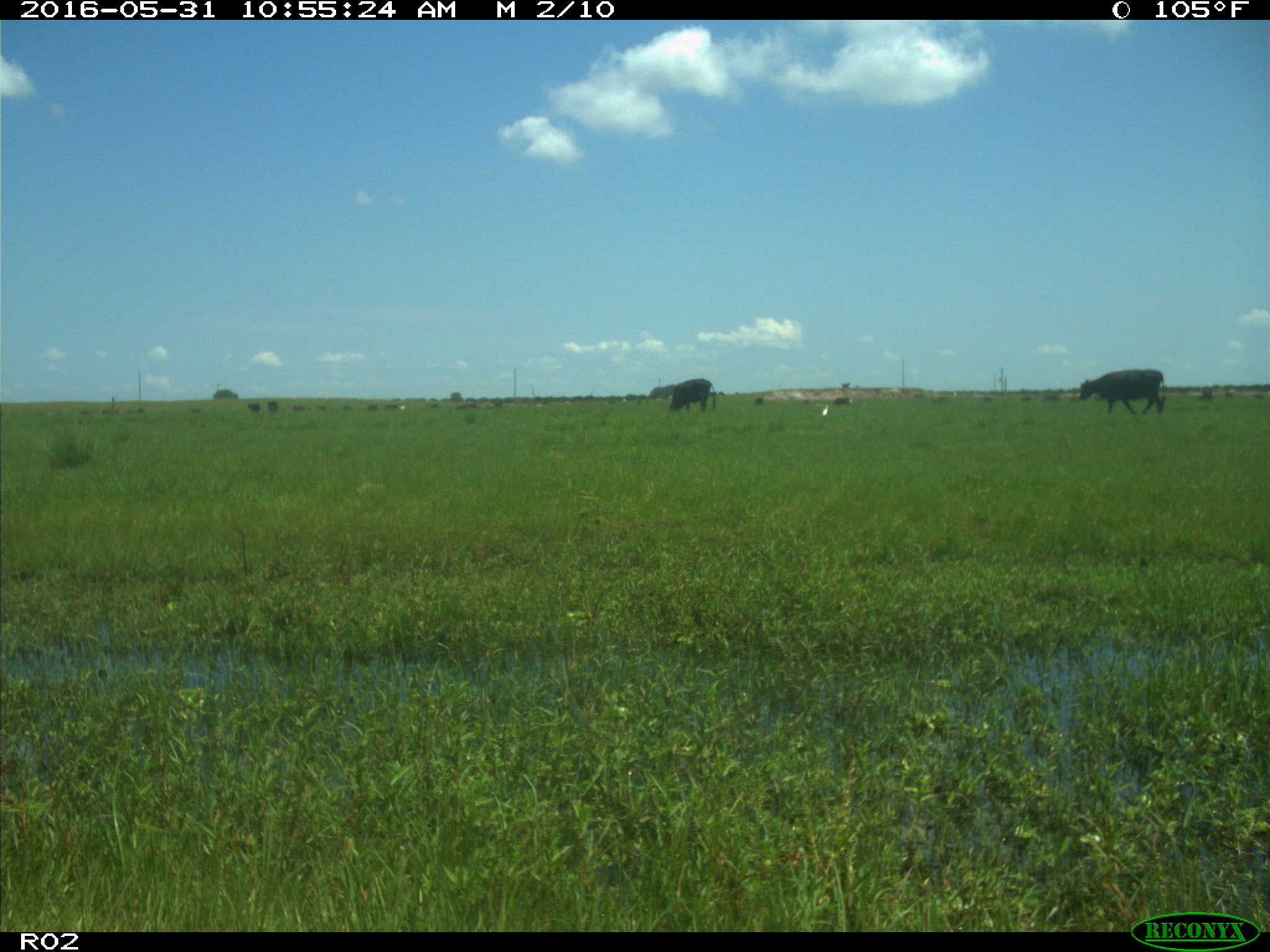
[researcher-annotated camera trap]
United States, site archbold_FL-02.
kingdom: Animalia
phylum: Chordata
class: Mammalia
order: Artiodactyla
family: Bovidae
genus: Bos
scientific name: Bos taurus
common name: domestic cow